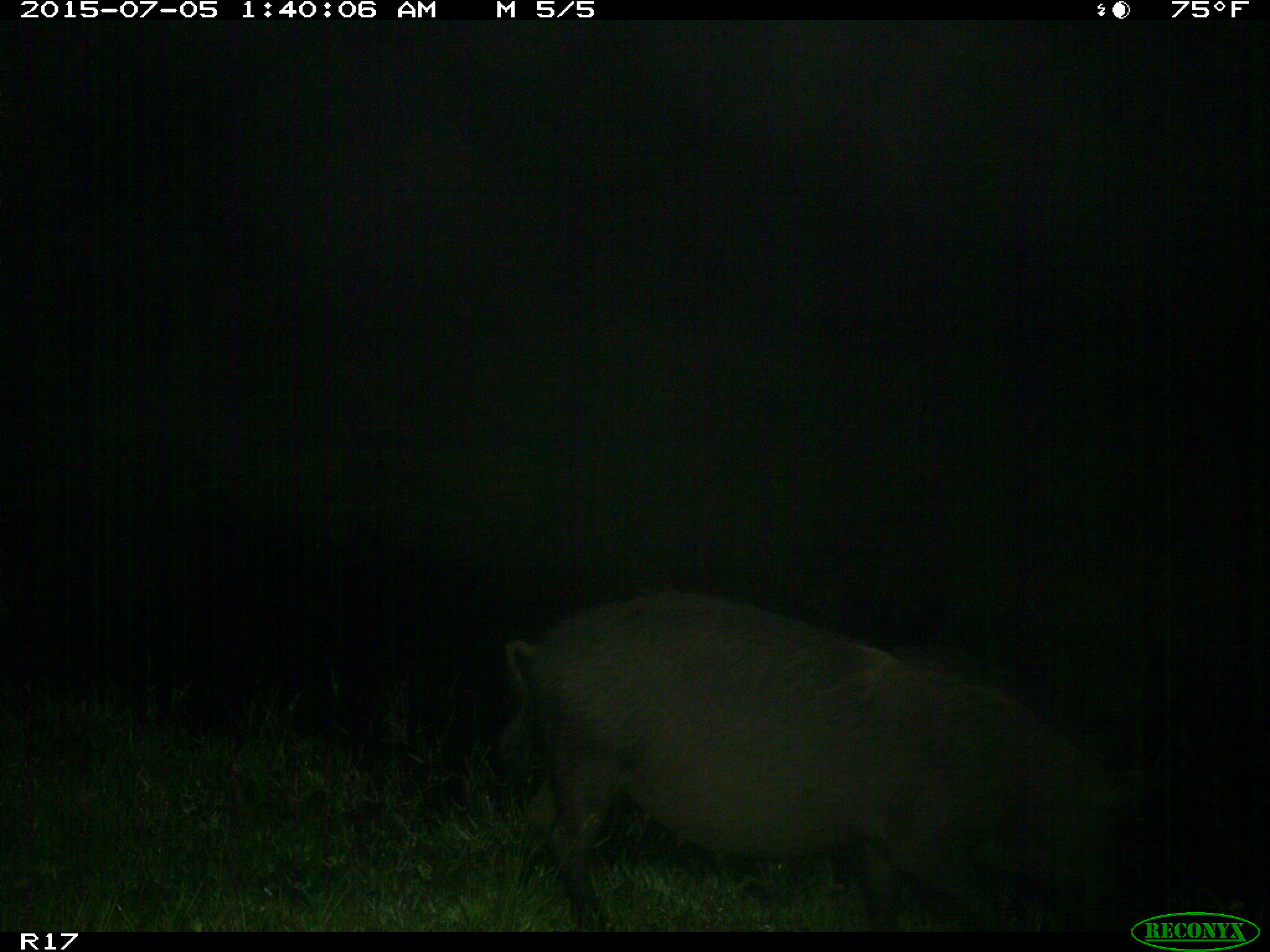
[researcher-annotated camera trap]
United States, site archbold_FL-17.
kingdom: Animalia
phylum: Chordata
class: Mammalia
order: Artiodactyla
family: Suidae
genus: Sus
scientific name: Sus scrofa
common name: wild boar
Sus scrofa (wild boar).